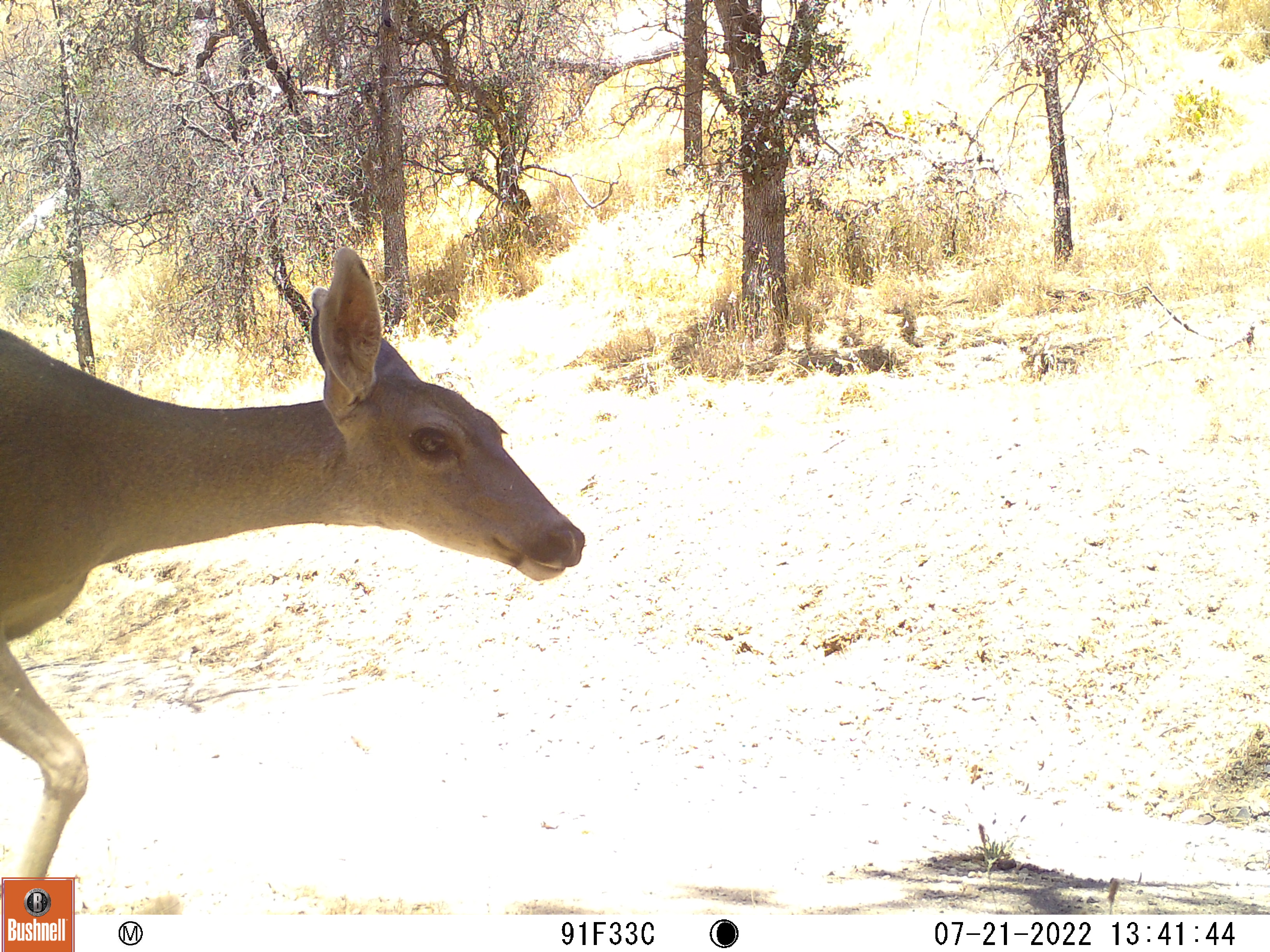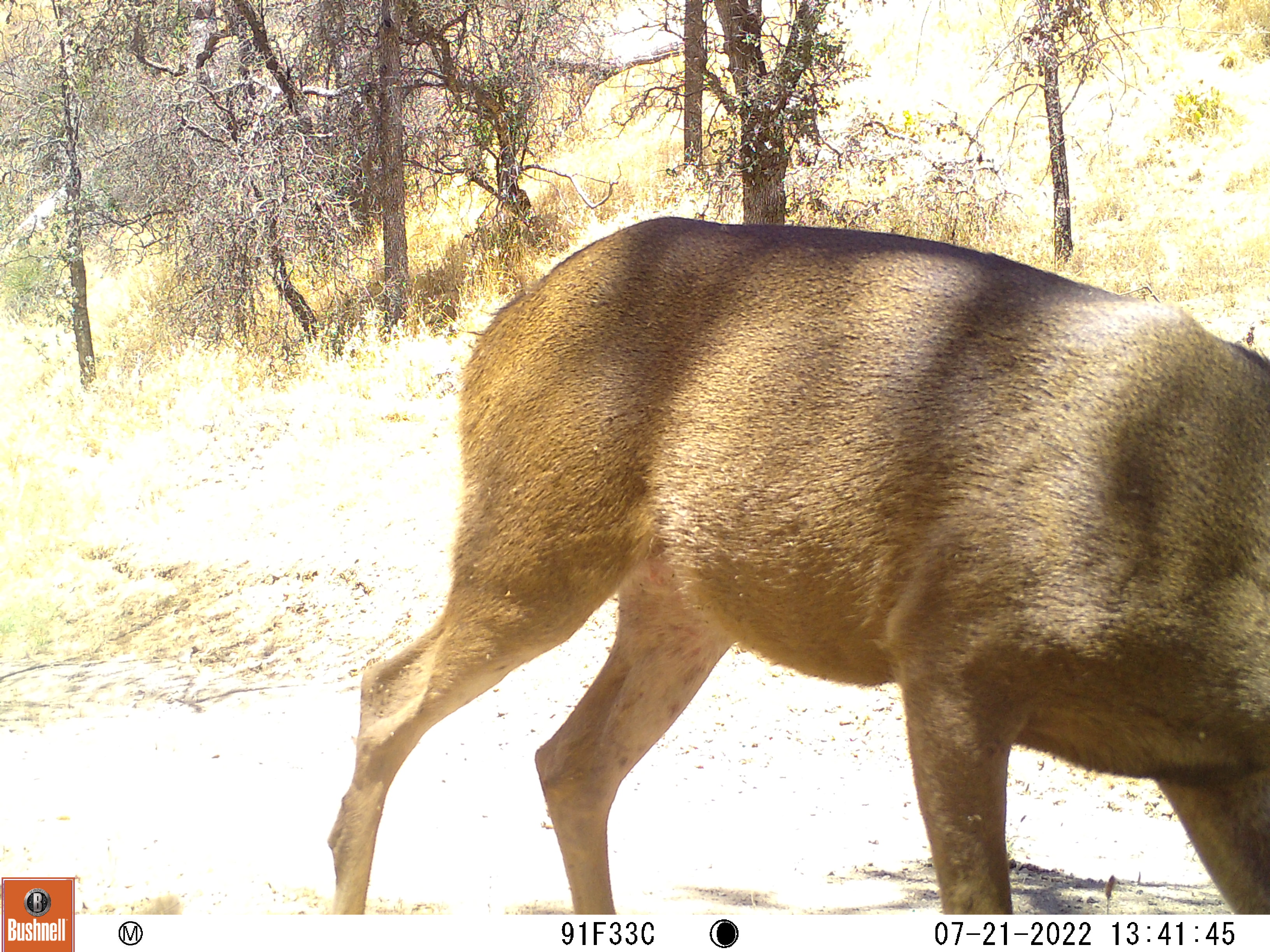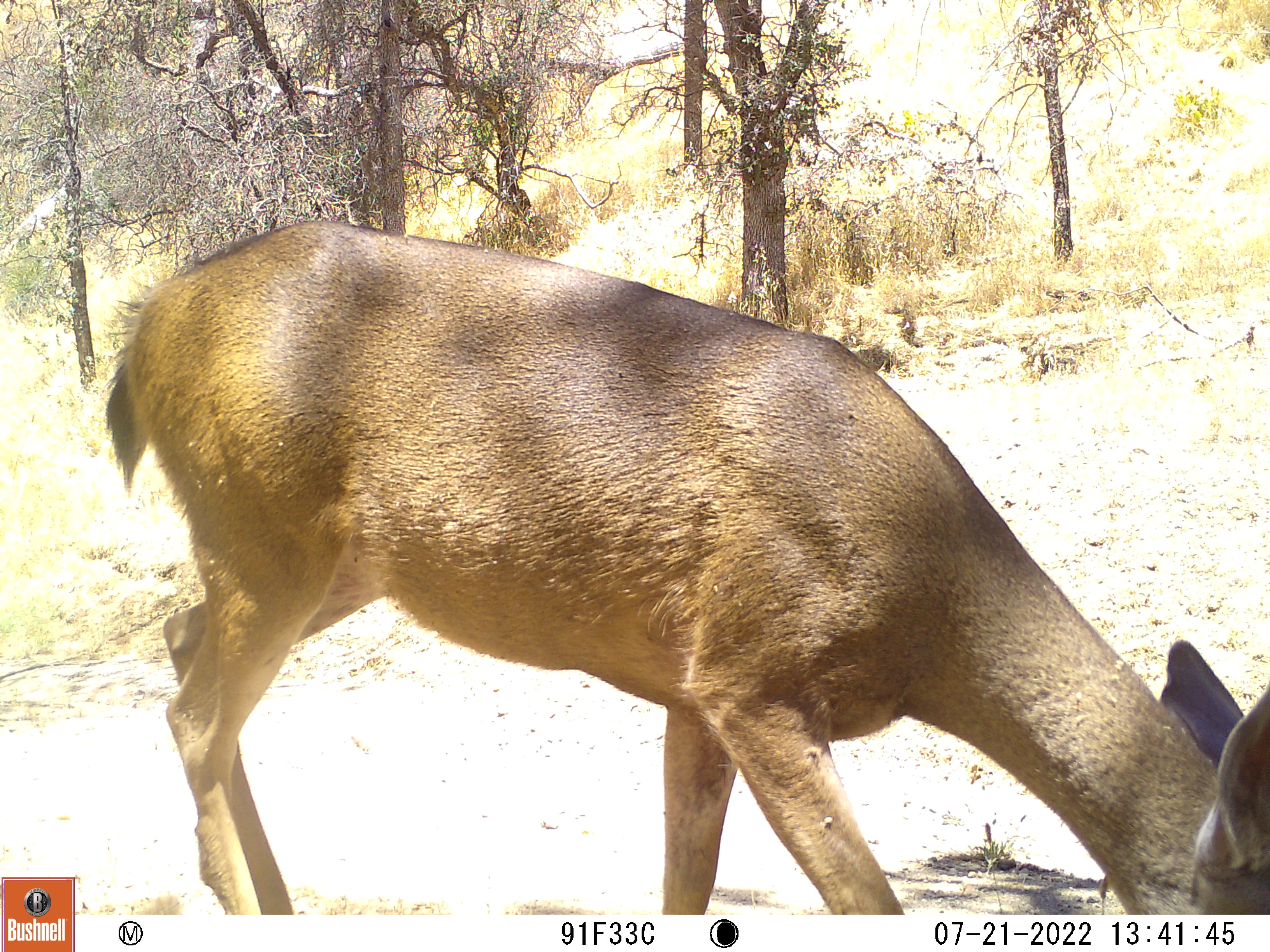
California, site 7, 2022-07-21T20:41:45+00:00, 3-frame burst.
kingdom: Animalia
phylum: Chordata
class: Mammalia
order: Artiodactyla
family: Cervidae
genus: Odocoileus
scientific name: Odocoileus hemionus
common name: mule deer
Mule deer (Odocoileus hemionus).